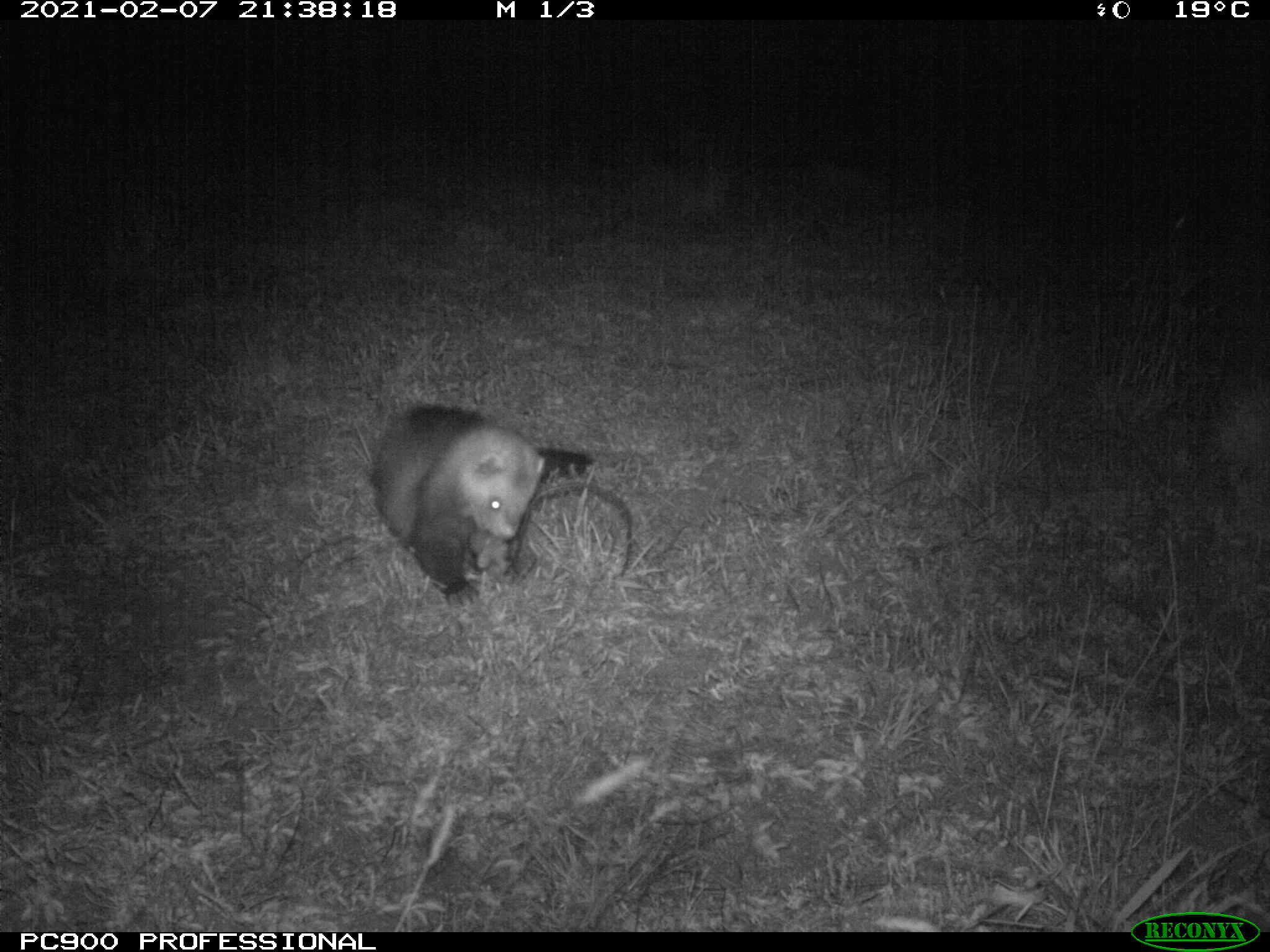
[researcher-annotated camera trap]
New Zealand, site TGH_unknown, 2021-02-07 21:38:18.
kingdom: Animalia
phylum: Chordata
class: Mammalia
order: Carnivora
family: Mustelidae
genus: Mustela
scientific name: Mustela furo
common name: ferret